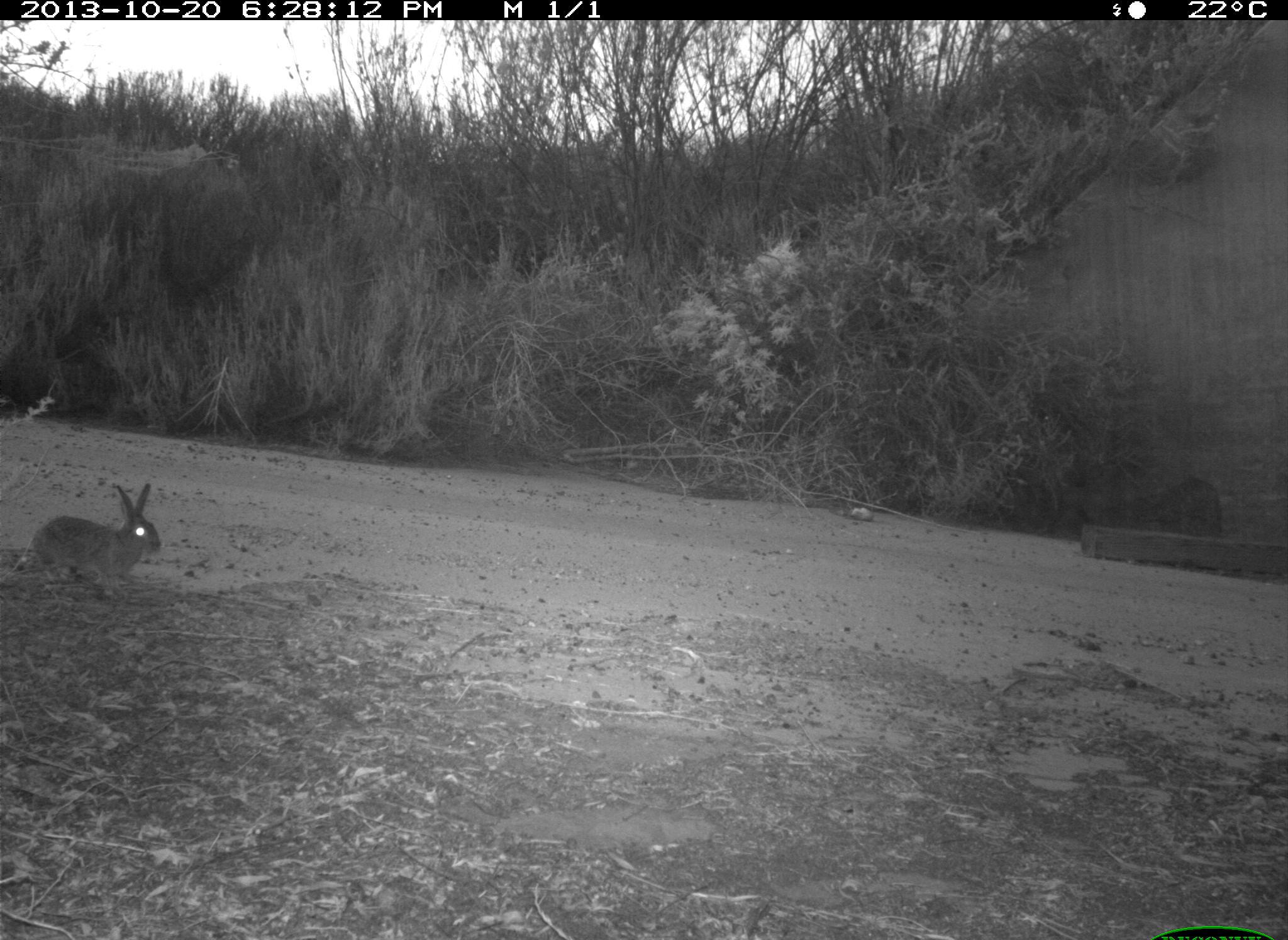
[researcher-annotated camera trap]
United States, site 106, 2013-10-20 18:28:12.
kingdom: Animalia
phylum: Chordata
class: Mammalia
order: Lagomorpha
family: Leporidae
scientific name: Leporidae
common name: rabbits and hares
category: rabbit